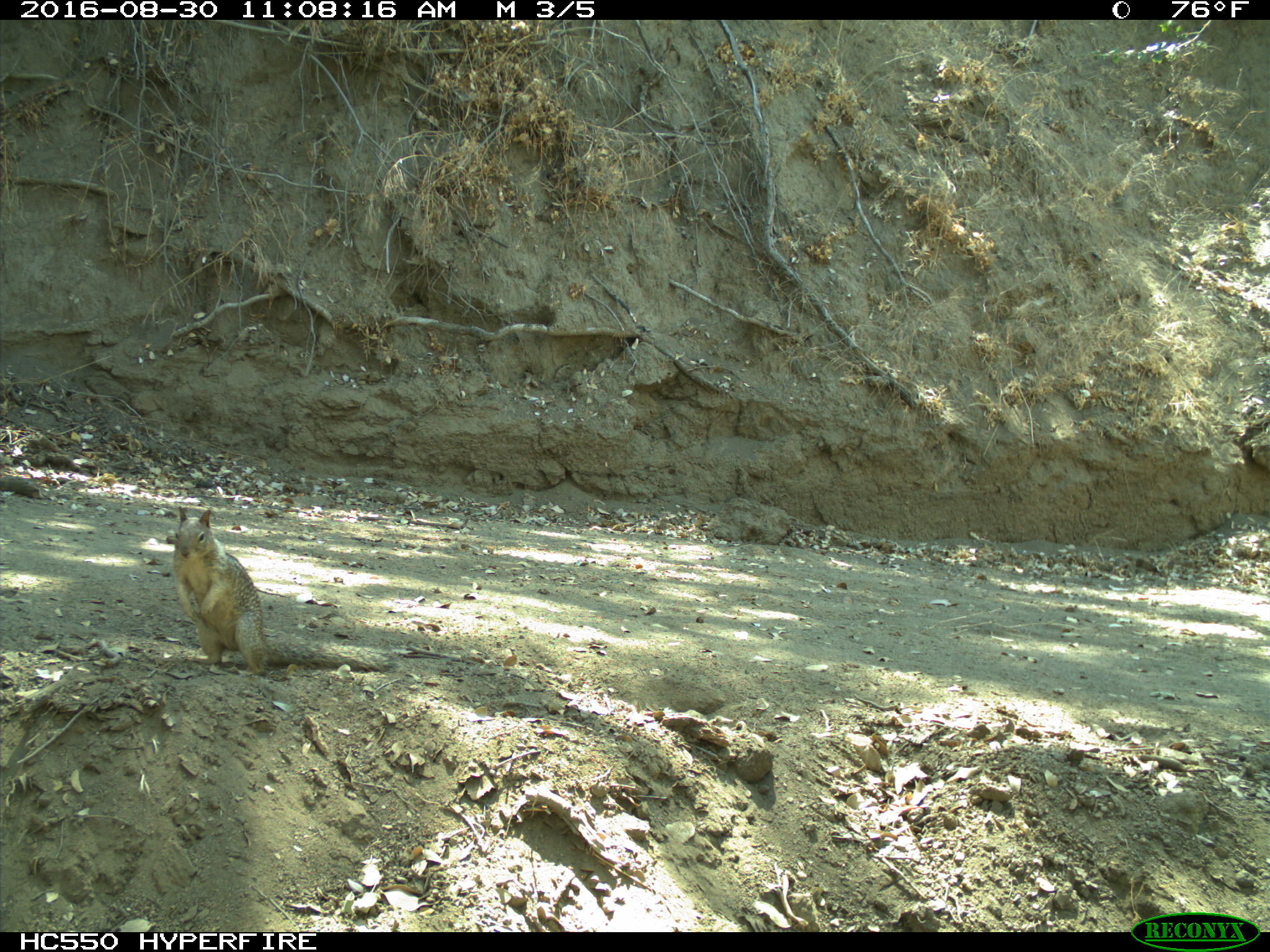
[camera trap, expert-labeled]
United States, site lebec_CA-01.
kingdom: Animalia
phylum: Chordata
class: Mammalia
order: Rodentia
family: Sciuridae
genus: Otospermophilus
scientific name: Otospermophilus beecheyi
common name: california ground squirrel